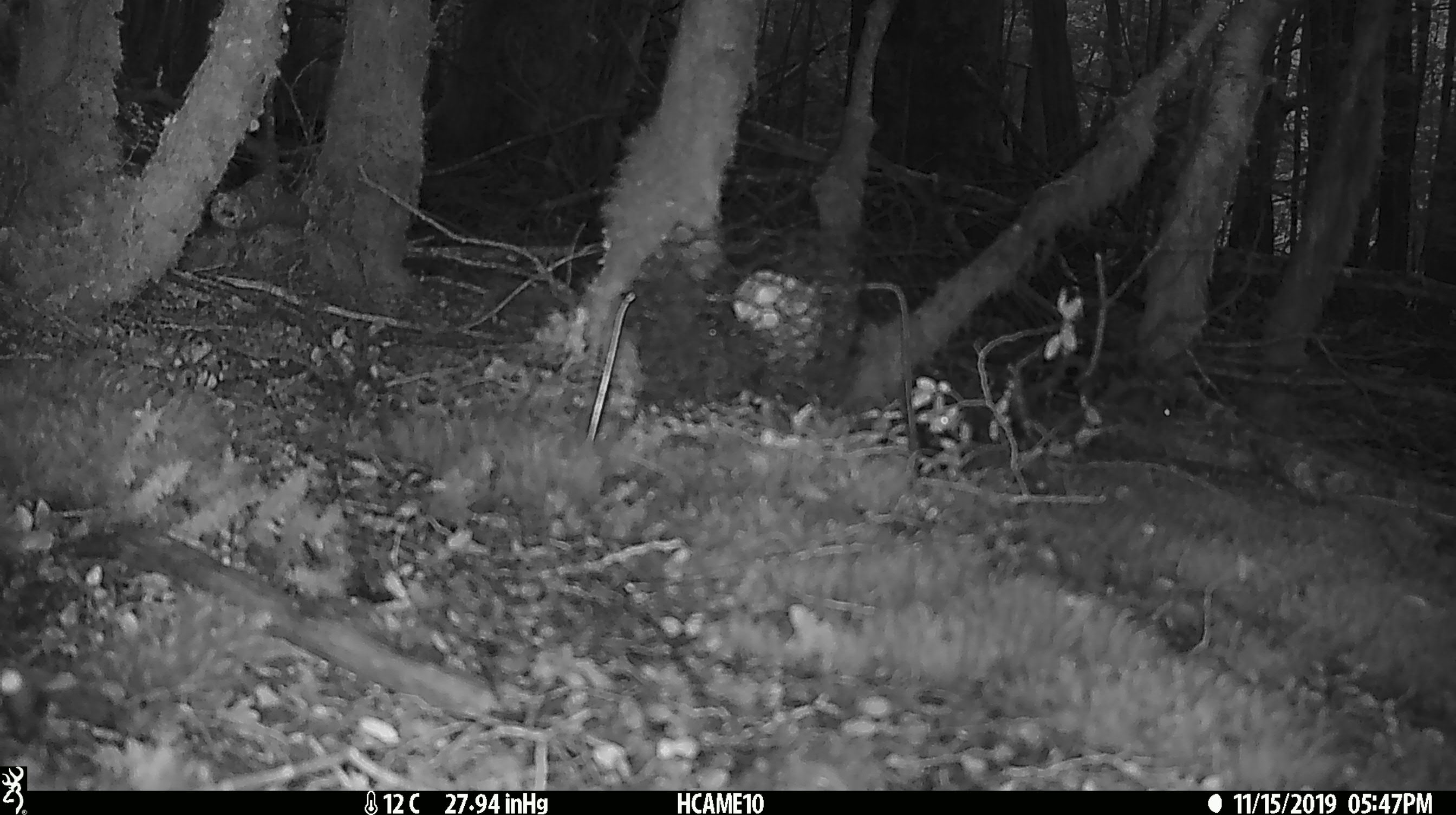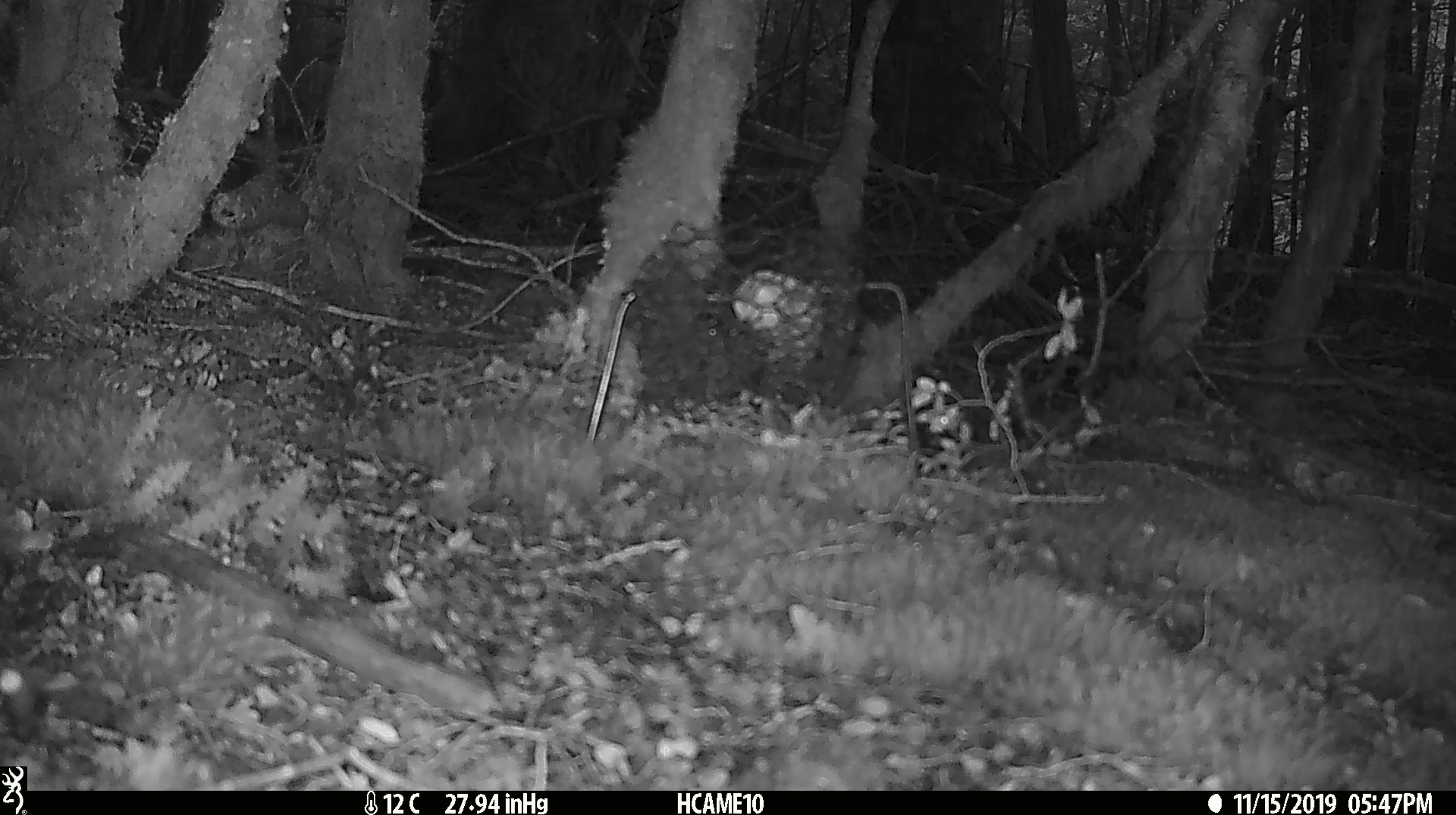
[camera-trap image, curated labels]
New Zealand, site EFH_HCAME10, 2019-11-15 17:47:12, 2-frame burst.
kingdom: Animalia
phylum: Chordata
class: Mammalia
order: Rodentia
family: Muridae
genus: Mus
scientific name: Mus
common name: mouse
Mouse (Mus).